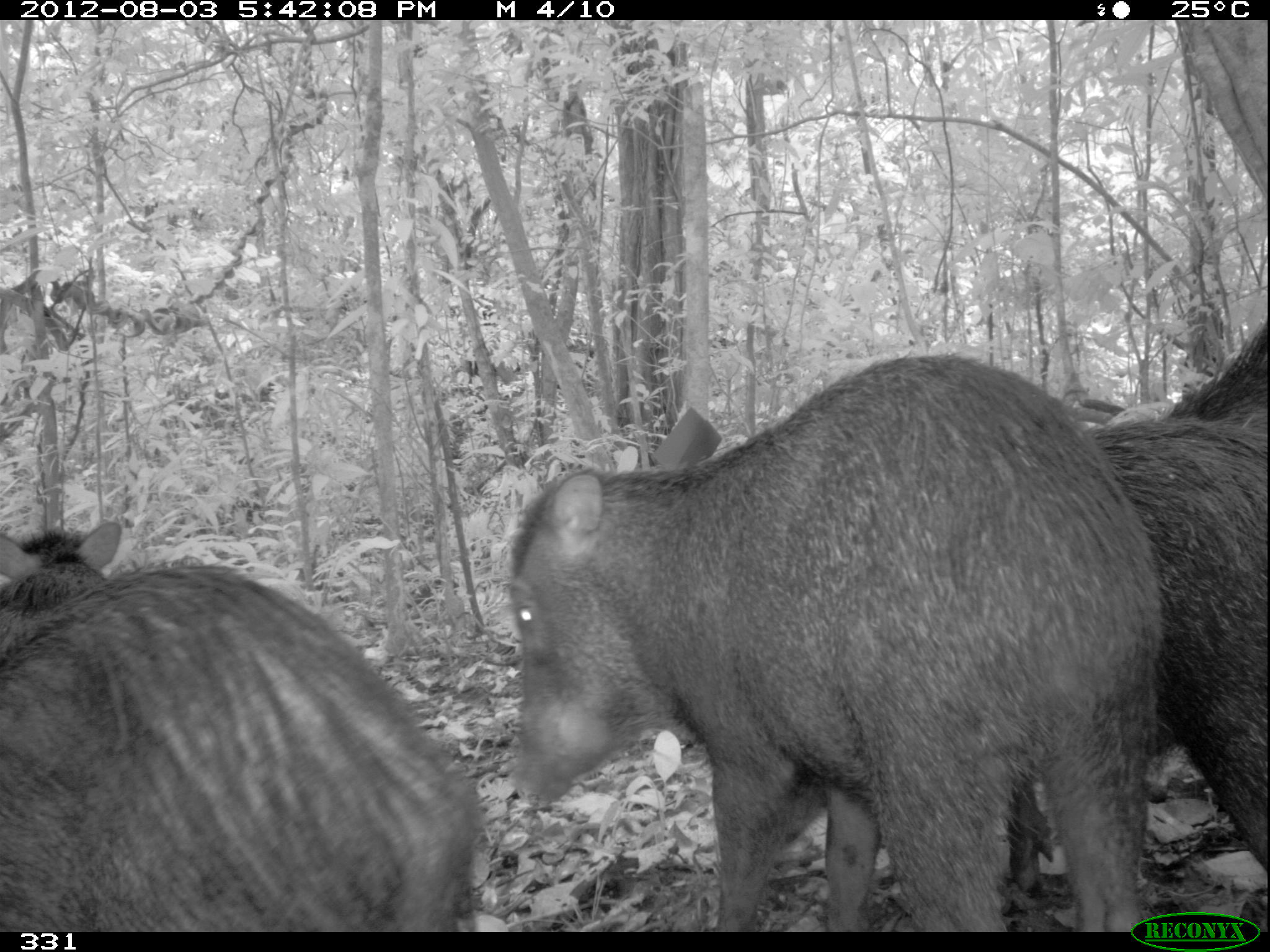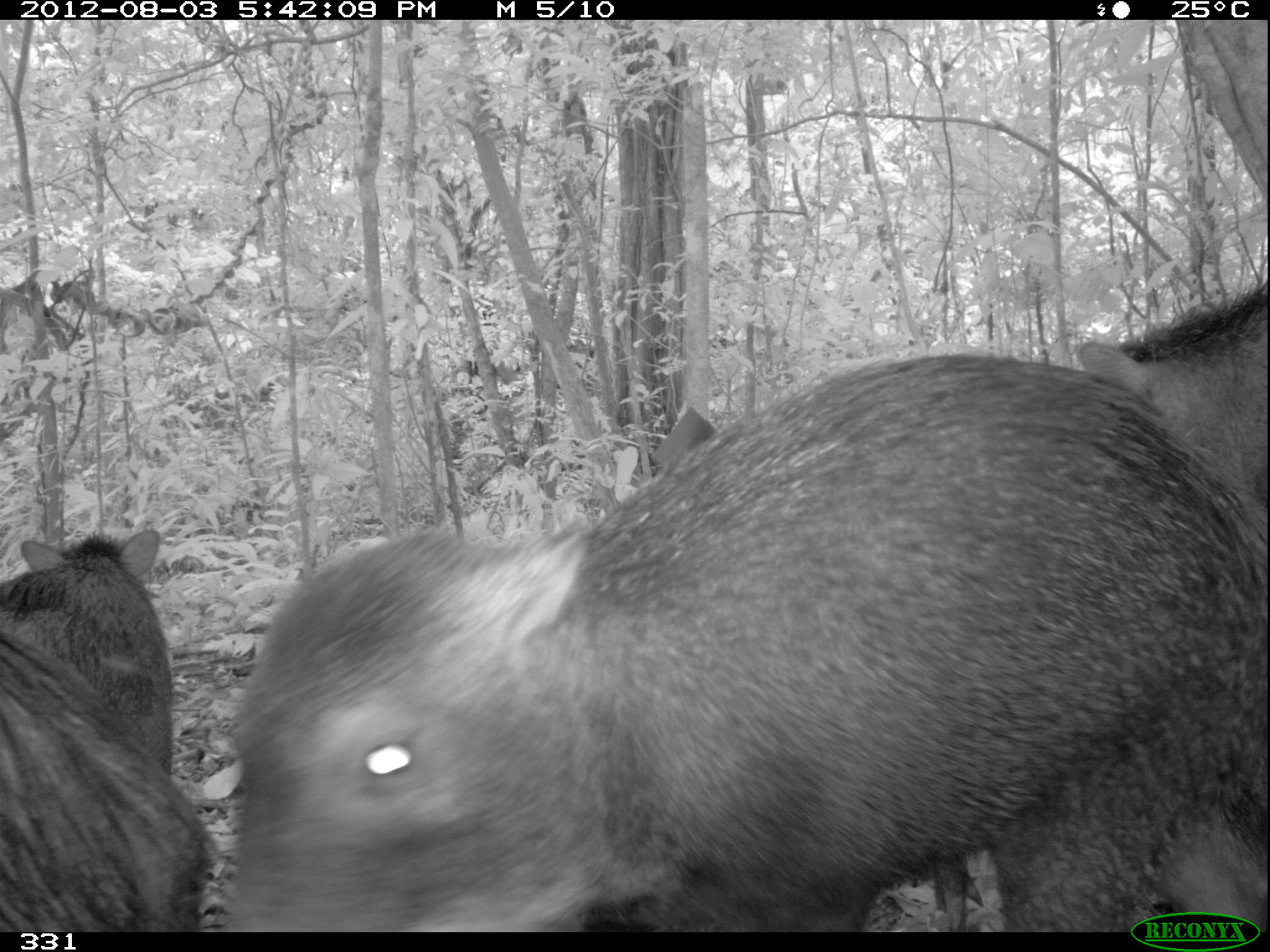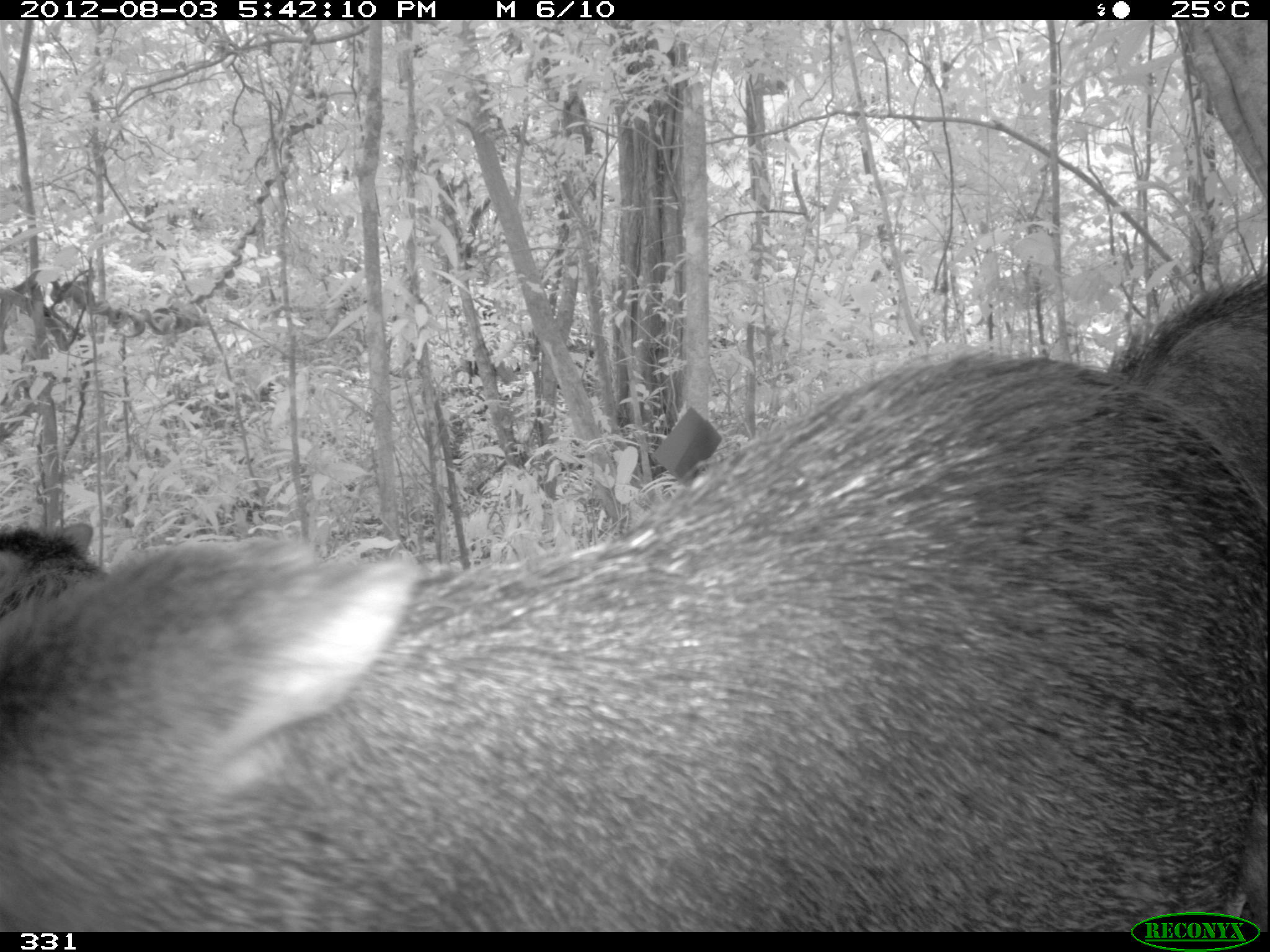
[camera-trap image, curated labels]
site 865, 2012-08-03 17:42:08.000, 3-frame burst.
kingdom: Animalia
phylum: Chordata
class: Mammalia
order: Artiodactyla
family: Tayassuidae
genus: Tayassu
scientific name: Tayassu pecari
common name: white-lipped peccary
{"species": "Tayassu pecari (white-lipped peccary)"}